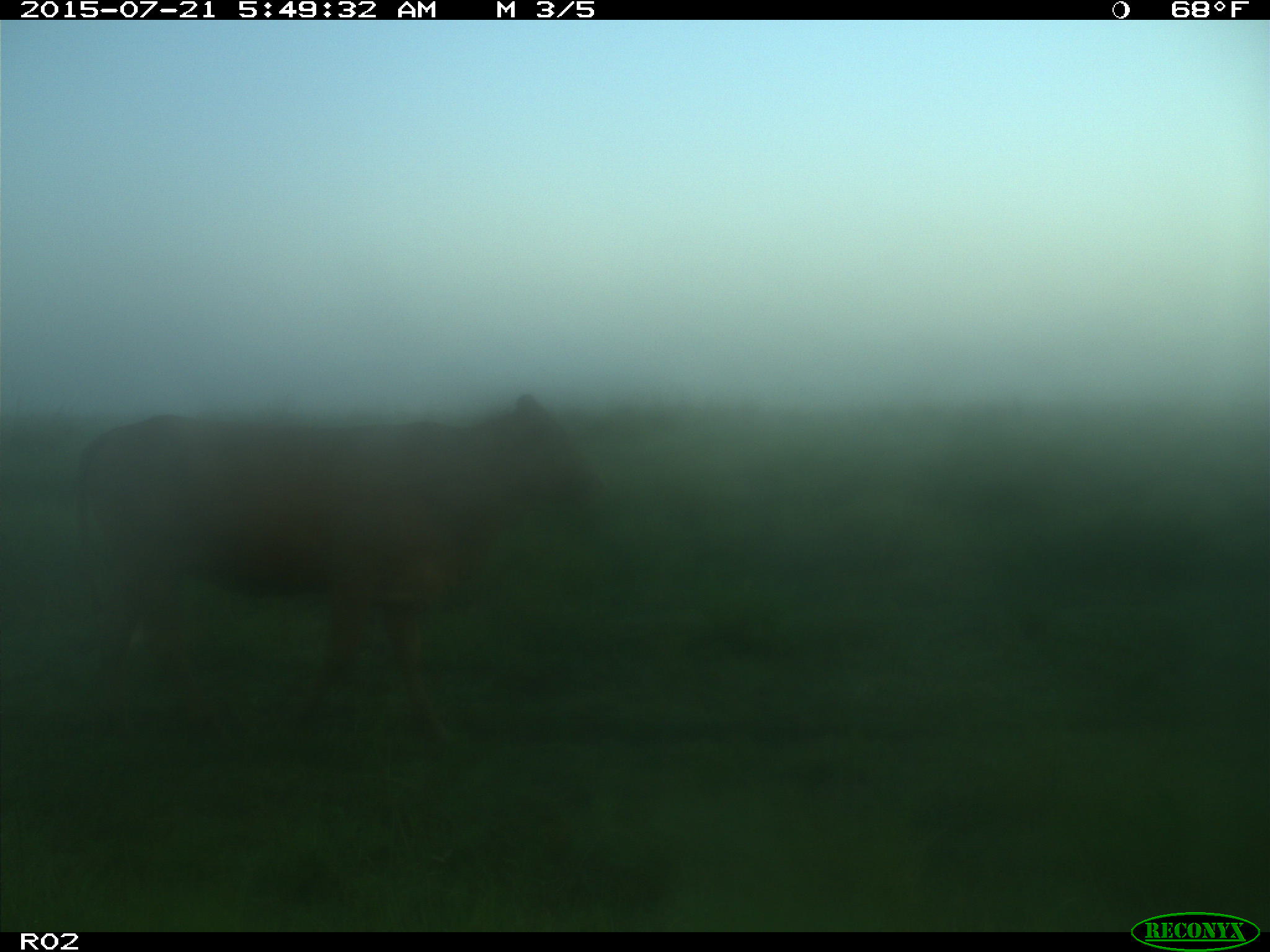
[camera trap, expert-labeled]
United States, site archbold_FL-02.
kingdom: Animalia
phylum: Chordata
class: Mammalia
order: Artiodactyla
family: Bovidae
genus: Bos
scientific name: Bos taurus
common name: domestic cow